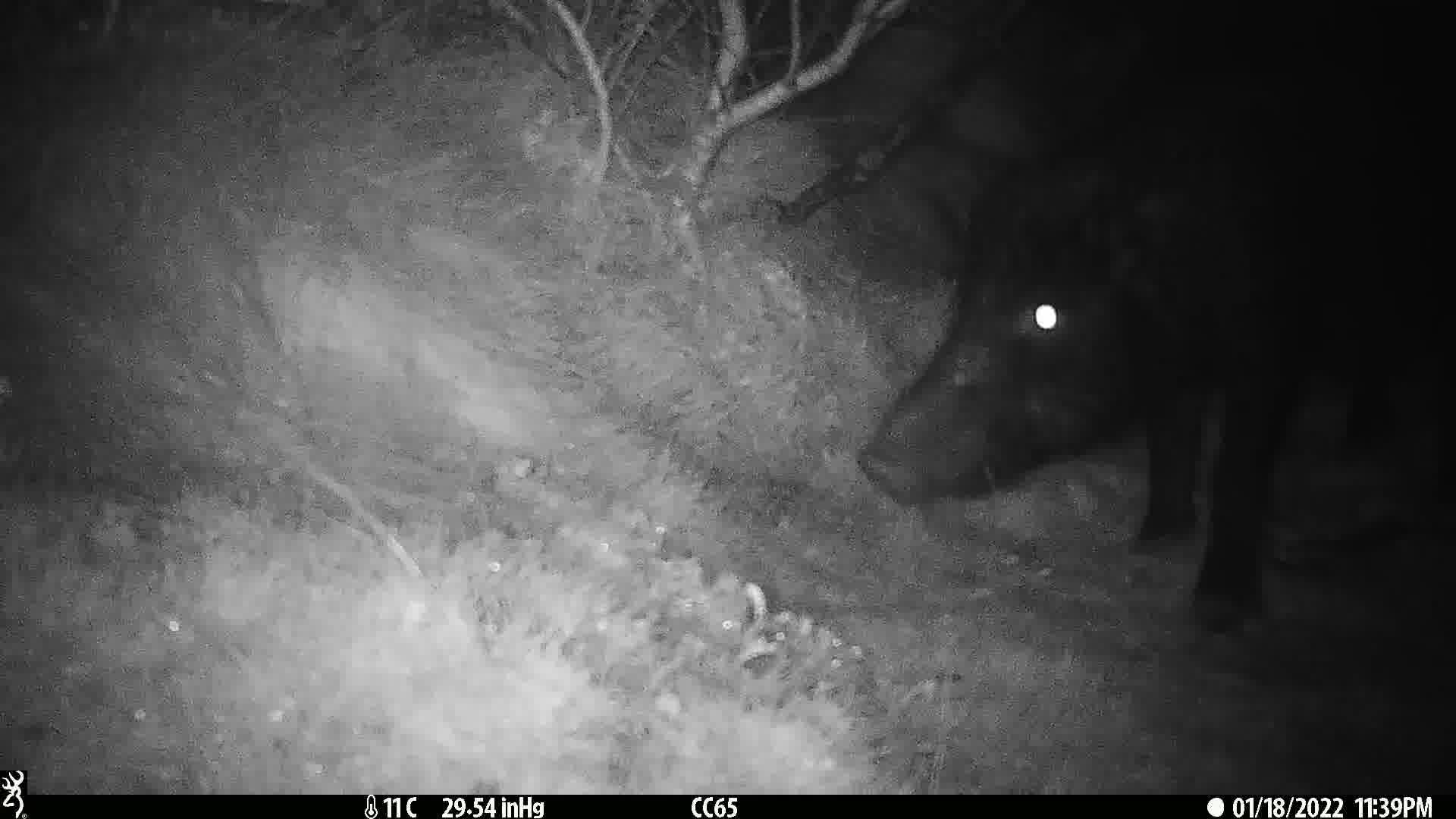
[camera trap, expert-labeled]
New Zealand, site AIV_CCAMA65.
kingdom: Animalia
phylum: Chordata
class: Mammalia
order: Artiodactyla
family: Suidae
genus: Sus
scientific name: Sus scrofa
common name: pig